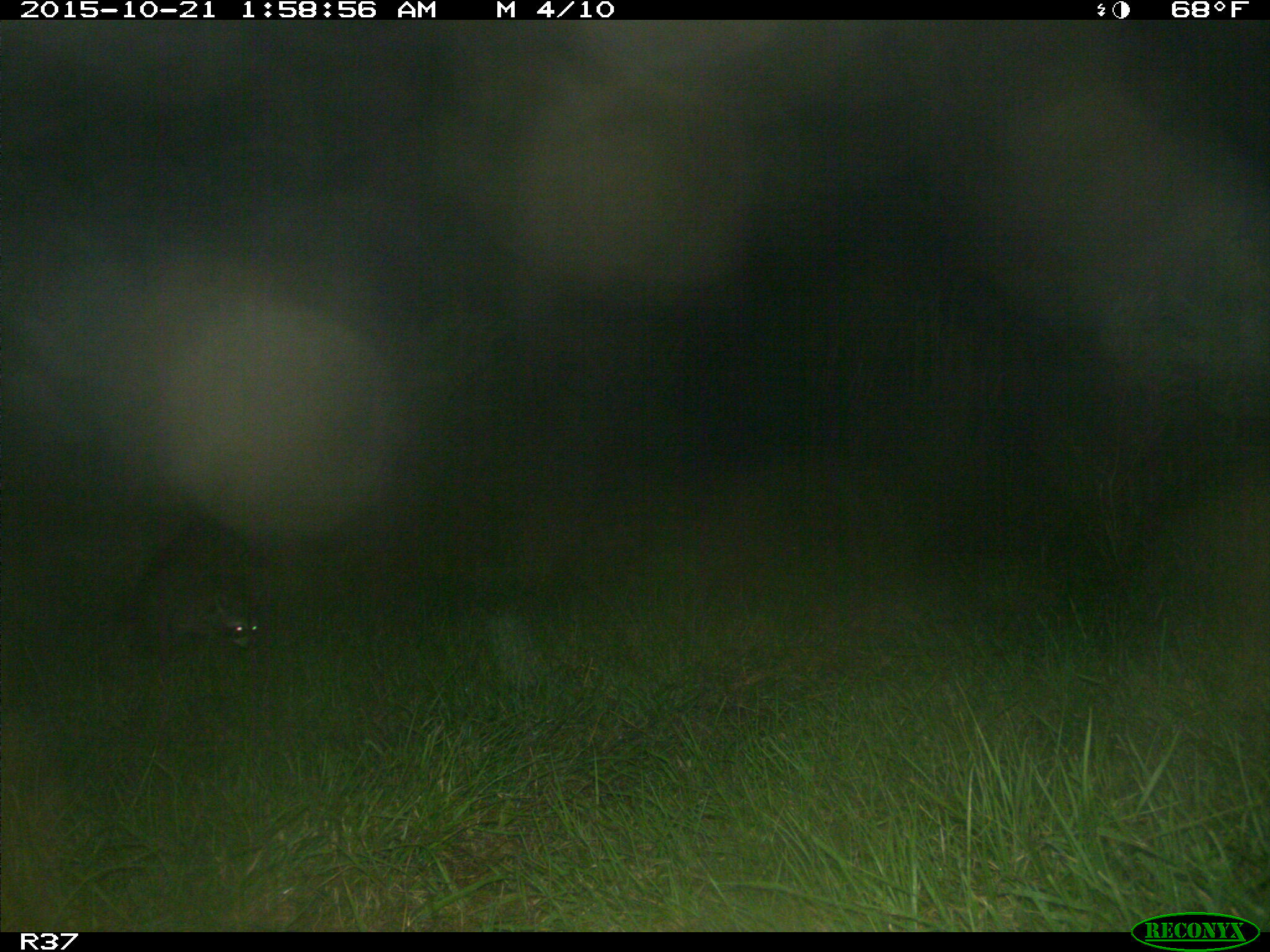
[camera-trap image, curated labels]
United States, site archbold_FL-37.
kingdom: Animalia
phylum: Chordata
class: Mammalia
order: Carnivora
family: Procyonidae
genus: Procyon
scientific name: Procyon lotor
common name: common raccoon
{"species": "Procyon lotor (common raccoon)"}